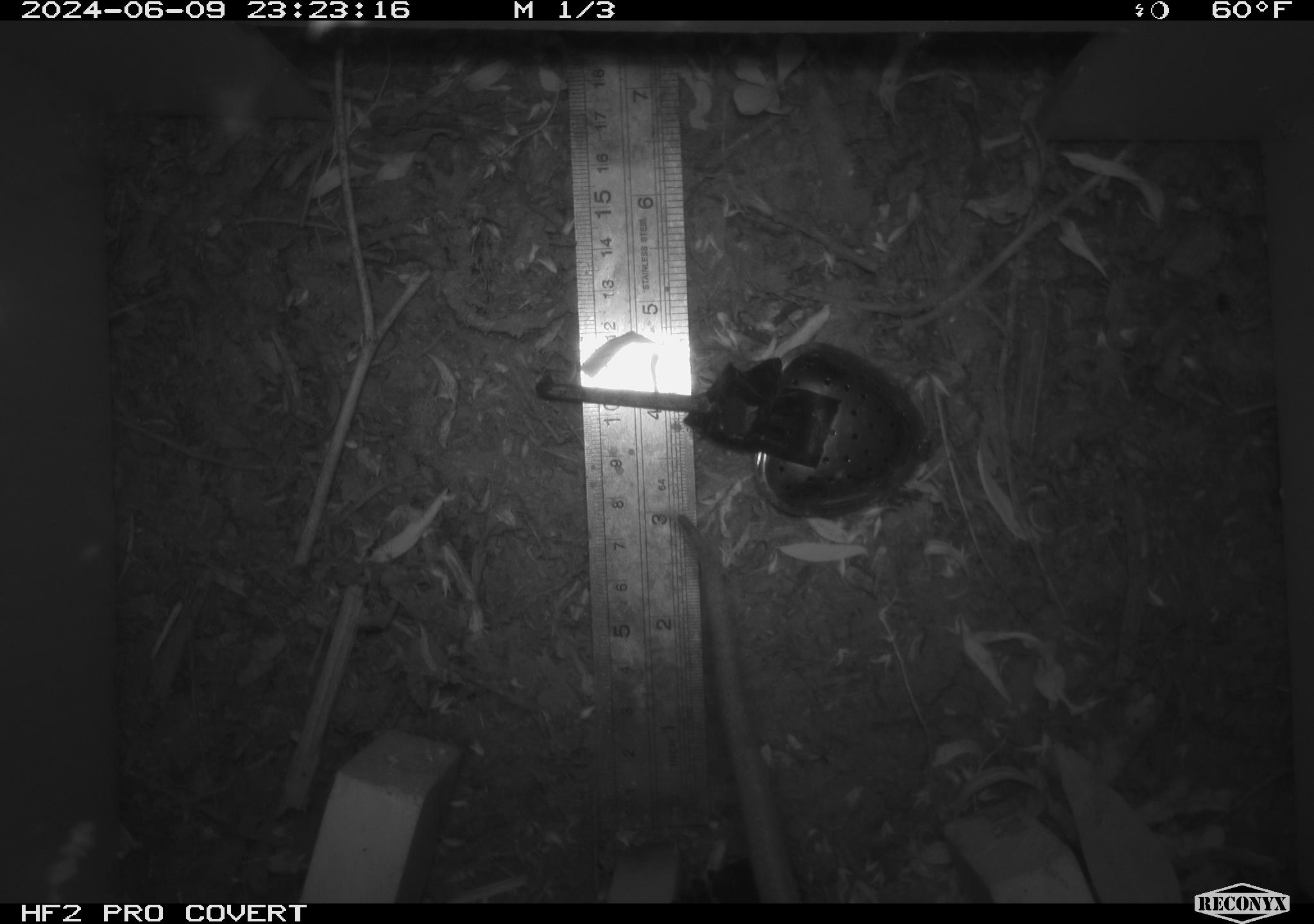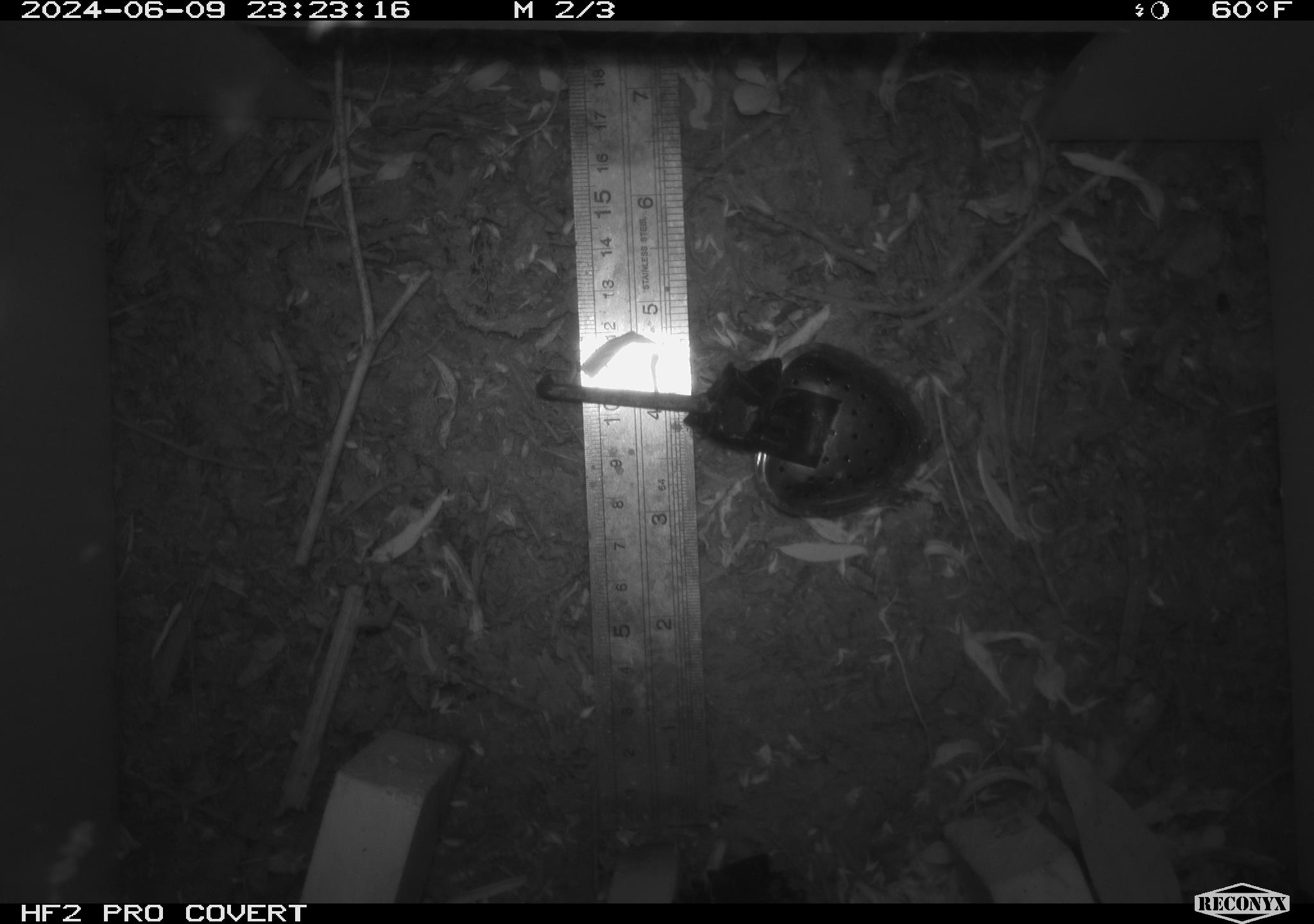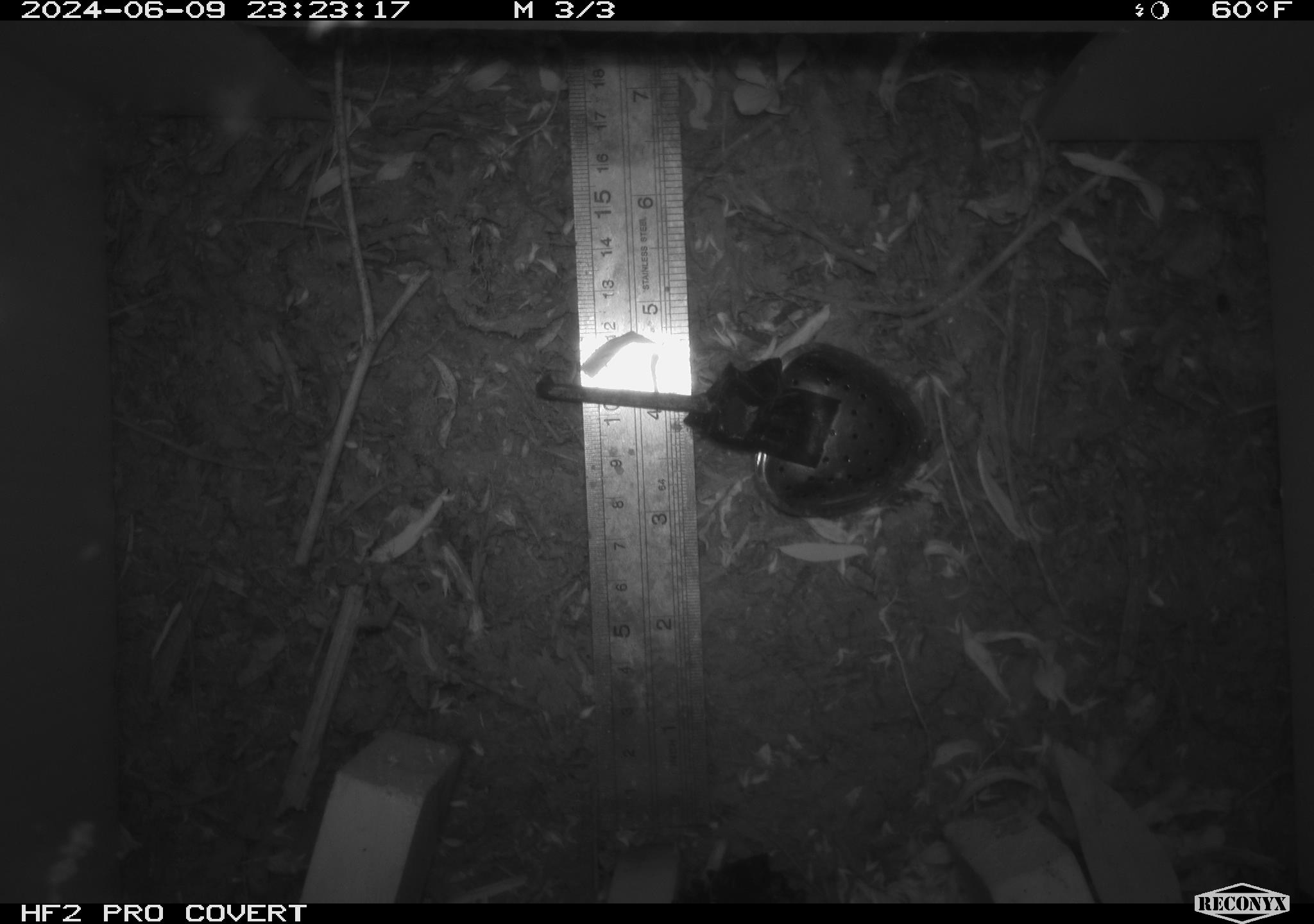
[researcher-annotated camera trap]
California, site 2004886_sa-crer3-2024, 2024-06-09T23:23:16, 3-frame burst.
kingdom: Animalia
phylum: Chordata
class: Mammalia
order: Rodentia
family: Muridae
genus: Rattus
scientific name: Rattus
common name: rat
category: rattus species